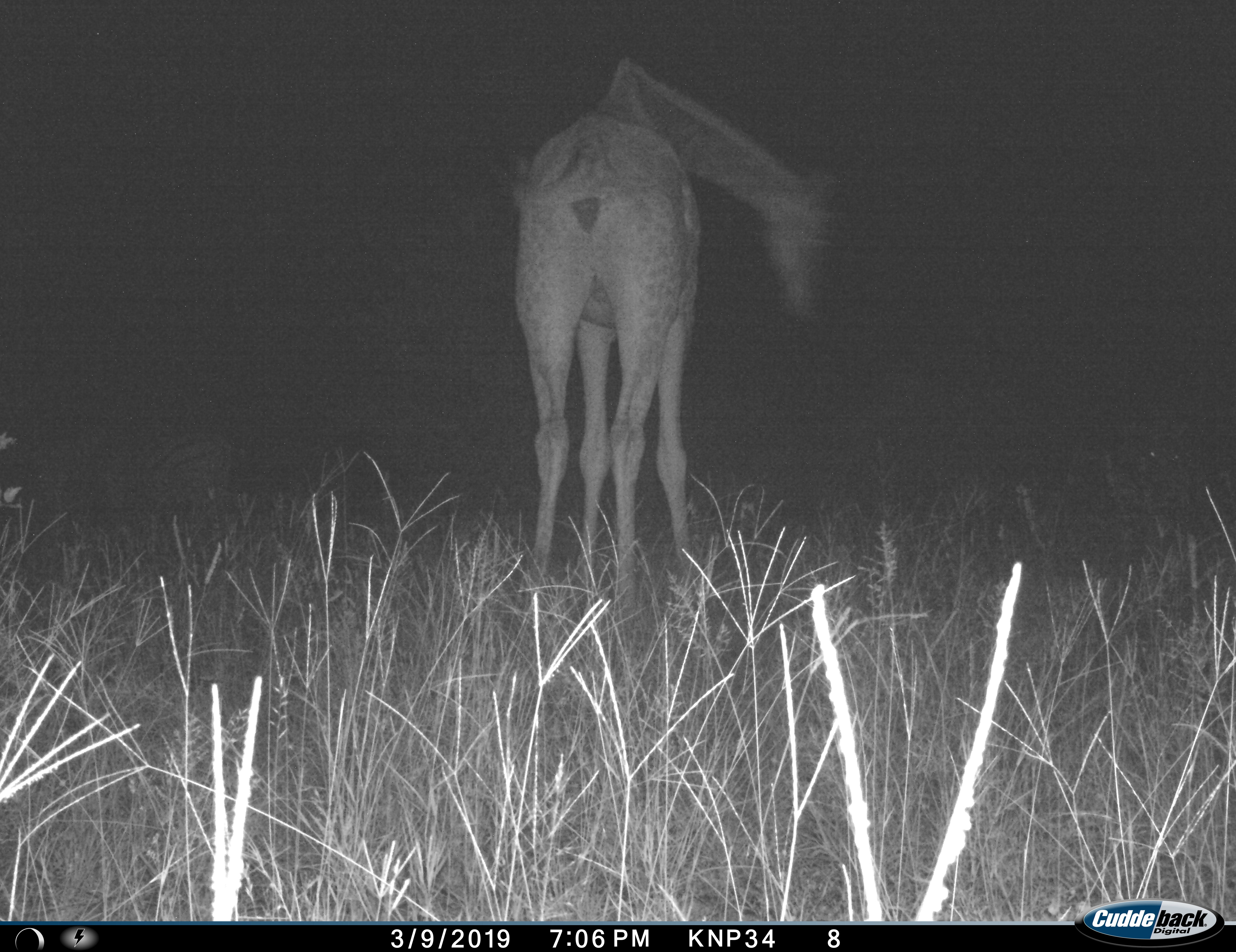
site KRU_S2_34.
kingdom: Animalia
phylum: Chordata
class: Mammalia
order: Artiodactyla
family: Giraffidae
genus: Giraffa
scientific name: Giraffa camelopardalis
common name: giraffe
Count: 1.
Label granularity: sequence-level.